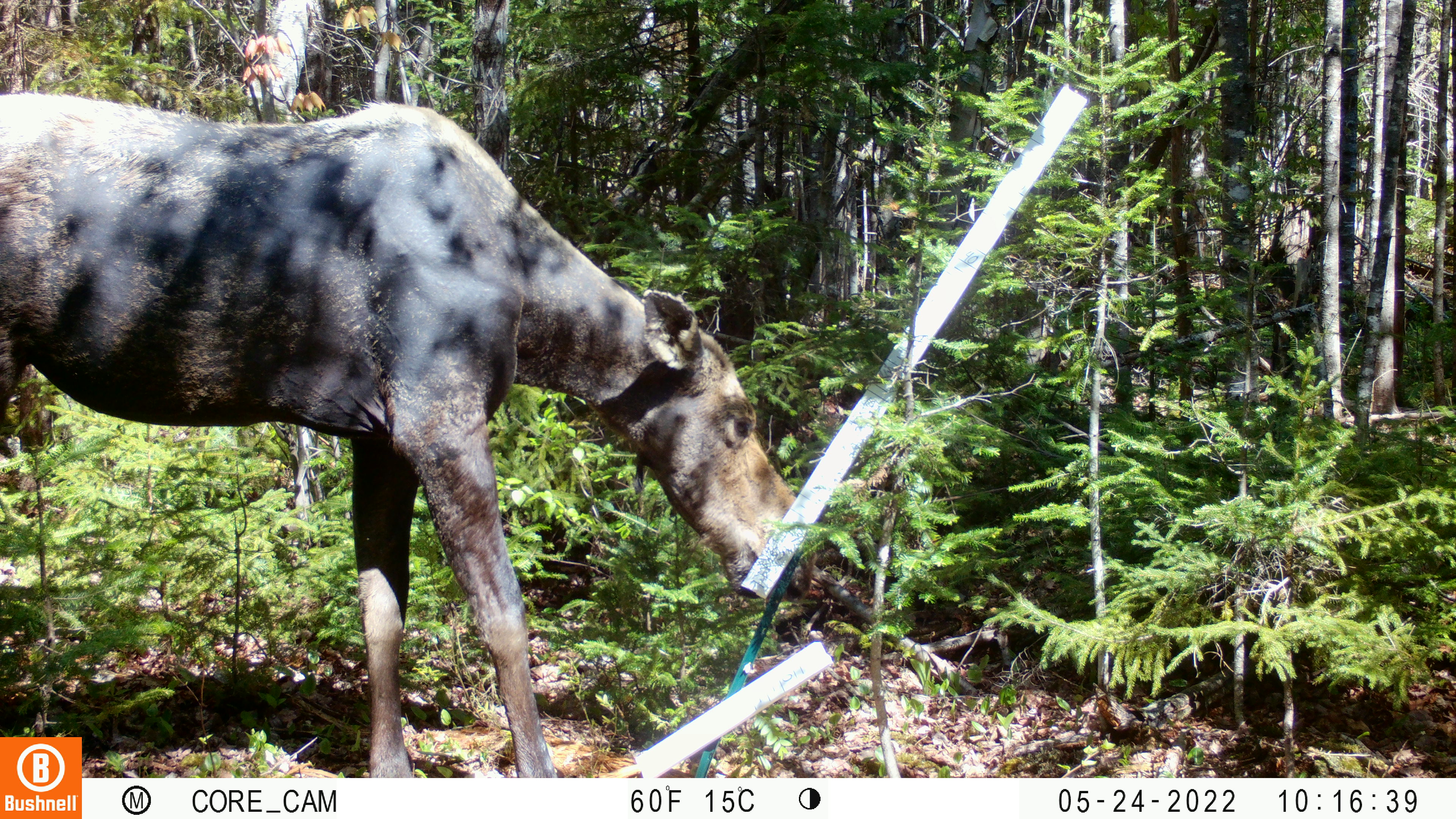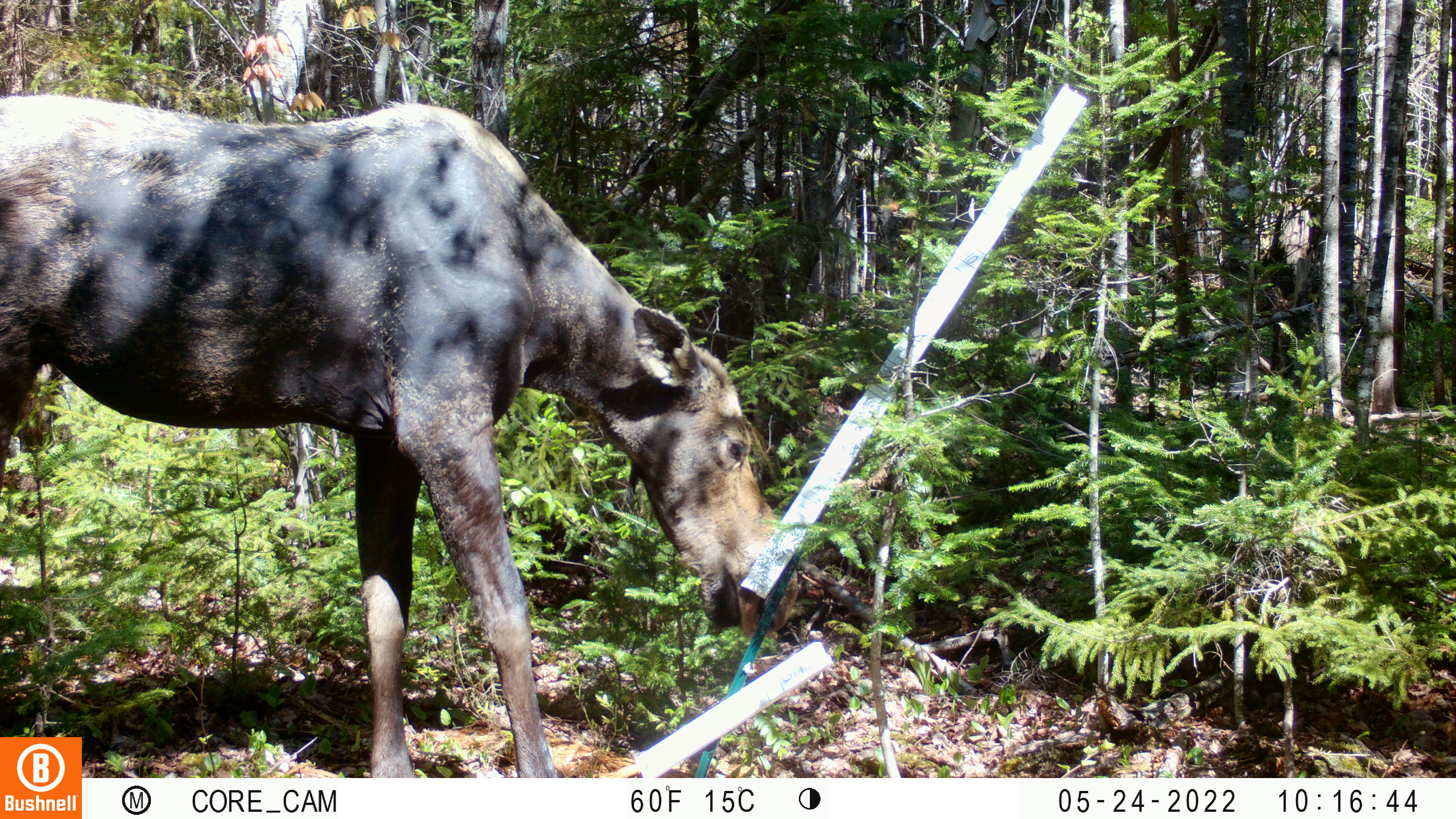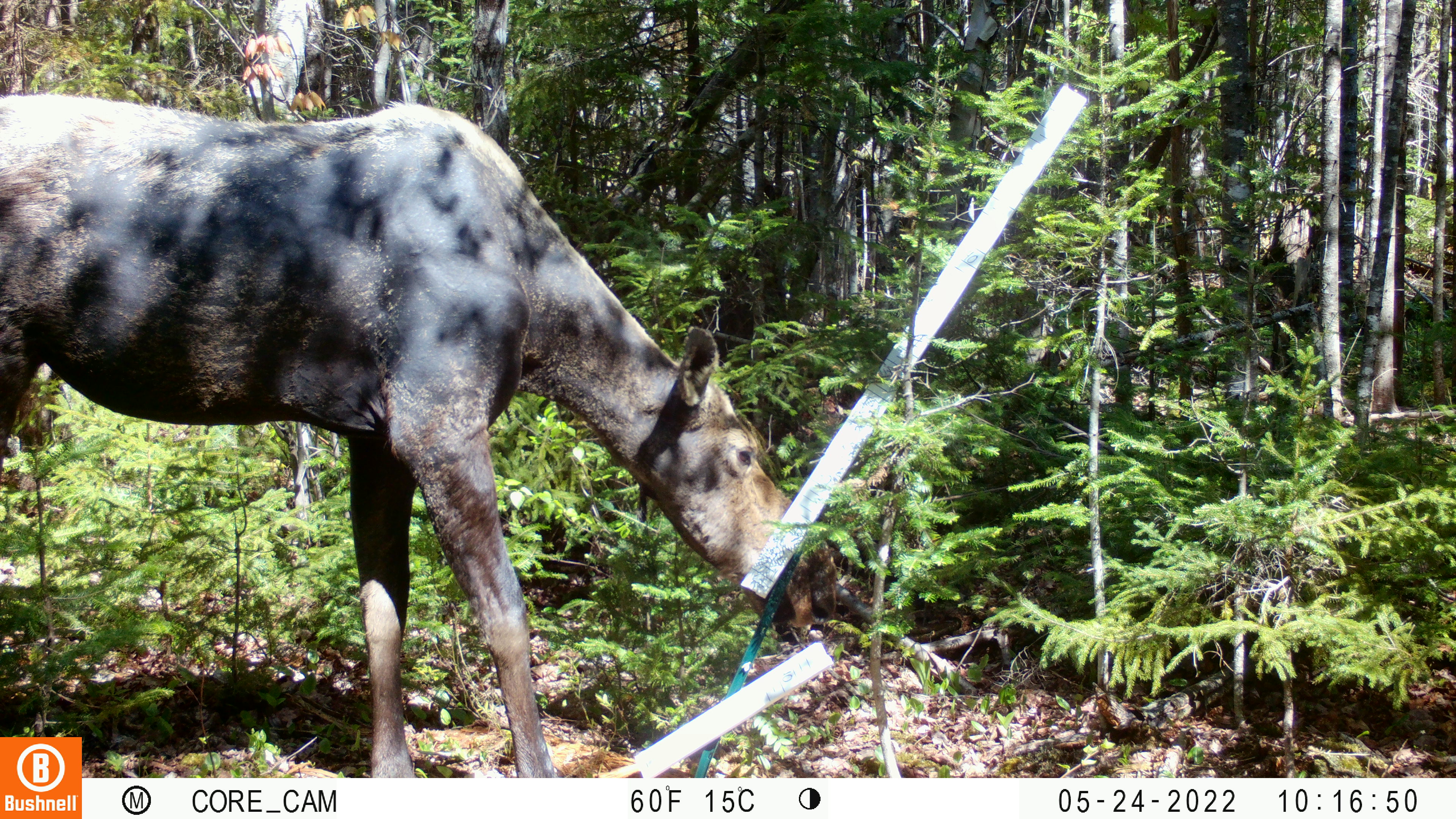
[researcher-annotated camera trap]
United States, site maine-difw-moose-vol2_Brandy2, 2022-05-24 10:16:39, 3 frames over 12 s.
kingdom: Animalia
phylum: Chordata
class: Mammalia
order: Artiodactyla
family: Cervidae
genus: Alces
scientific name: Alces alces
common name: moose